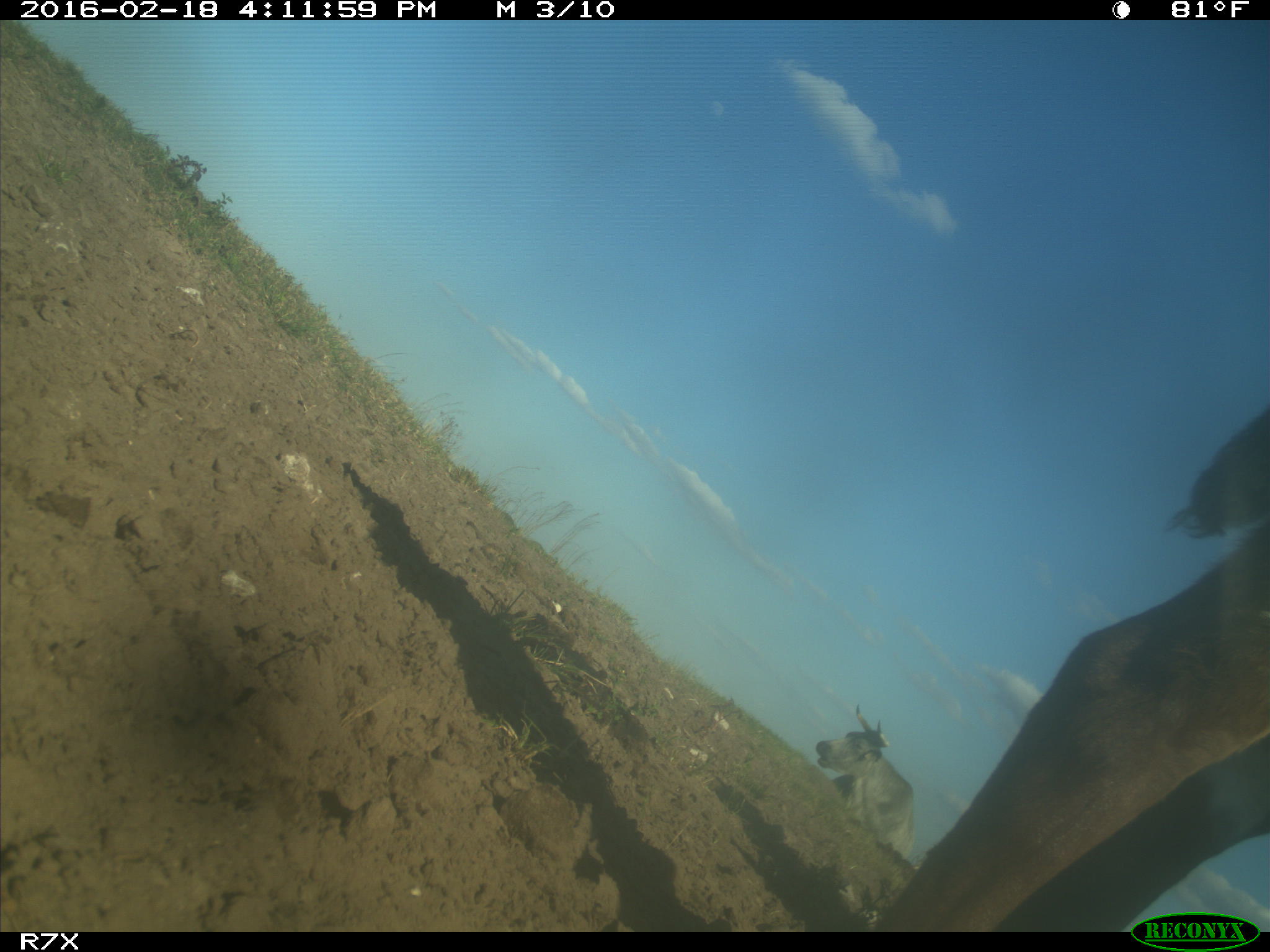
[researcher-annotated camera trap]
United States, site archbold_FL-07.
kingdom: Animalia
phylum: Chordata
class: Mammalia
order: Artiodactyla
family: Bovidae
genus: Bos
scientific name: Bos taurus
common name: domestic cow